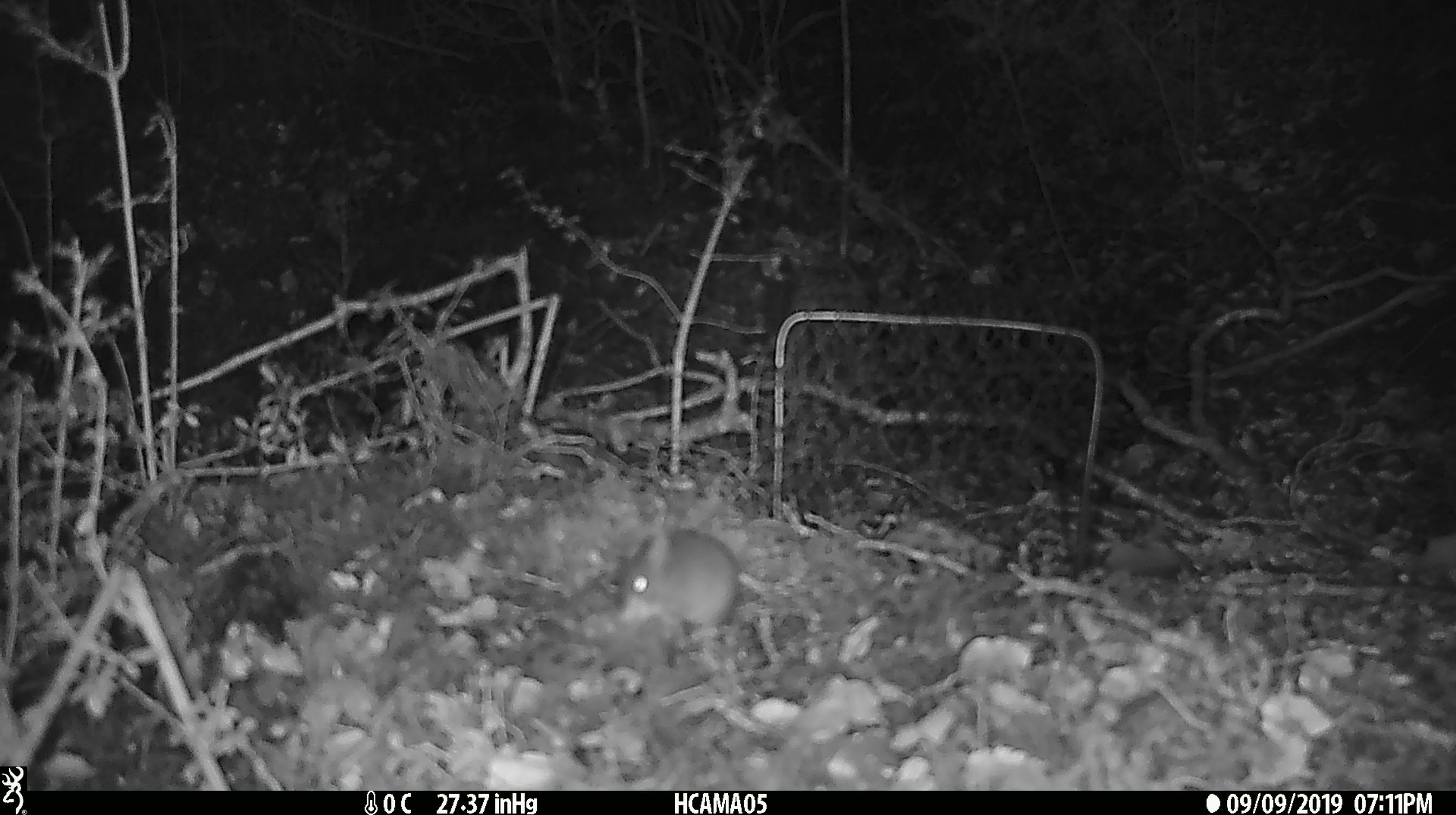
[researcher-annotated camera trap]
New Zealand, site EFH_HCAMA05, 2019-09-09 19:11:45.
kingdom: Animalia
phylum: Chordata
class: Mammalia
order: Rodentia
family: Muridae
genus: Mus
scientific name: Mus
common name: mouse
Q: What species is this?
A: Mouse (Mus).